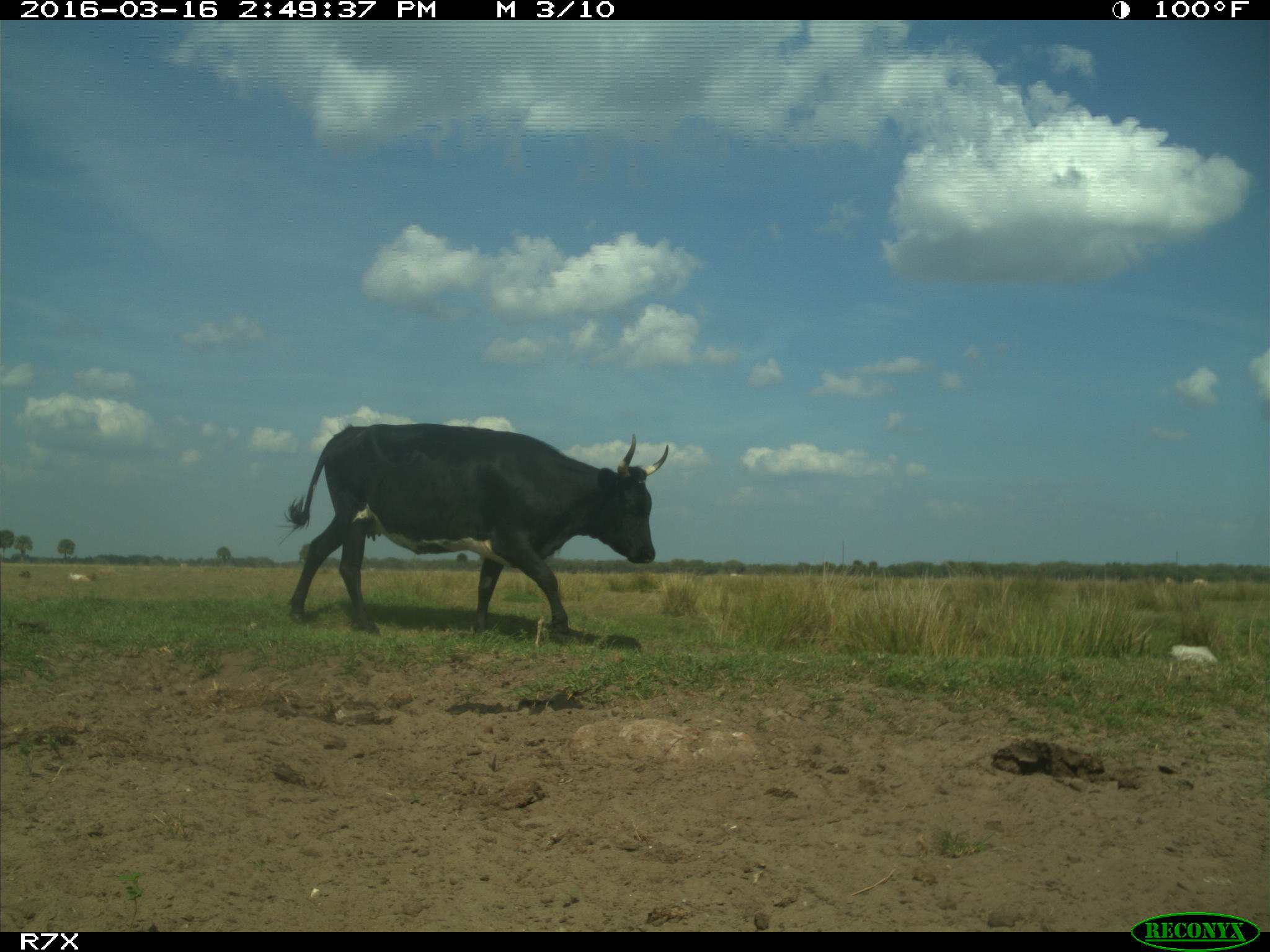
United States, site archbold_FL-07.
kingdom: Animalia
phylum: Chordata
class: Mammalia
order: Artiodactyla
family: Bovidae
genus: Bos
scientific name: Bos taurus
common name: domestic cow